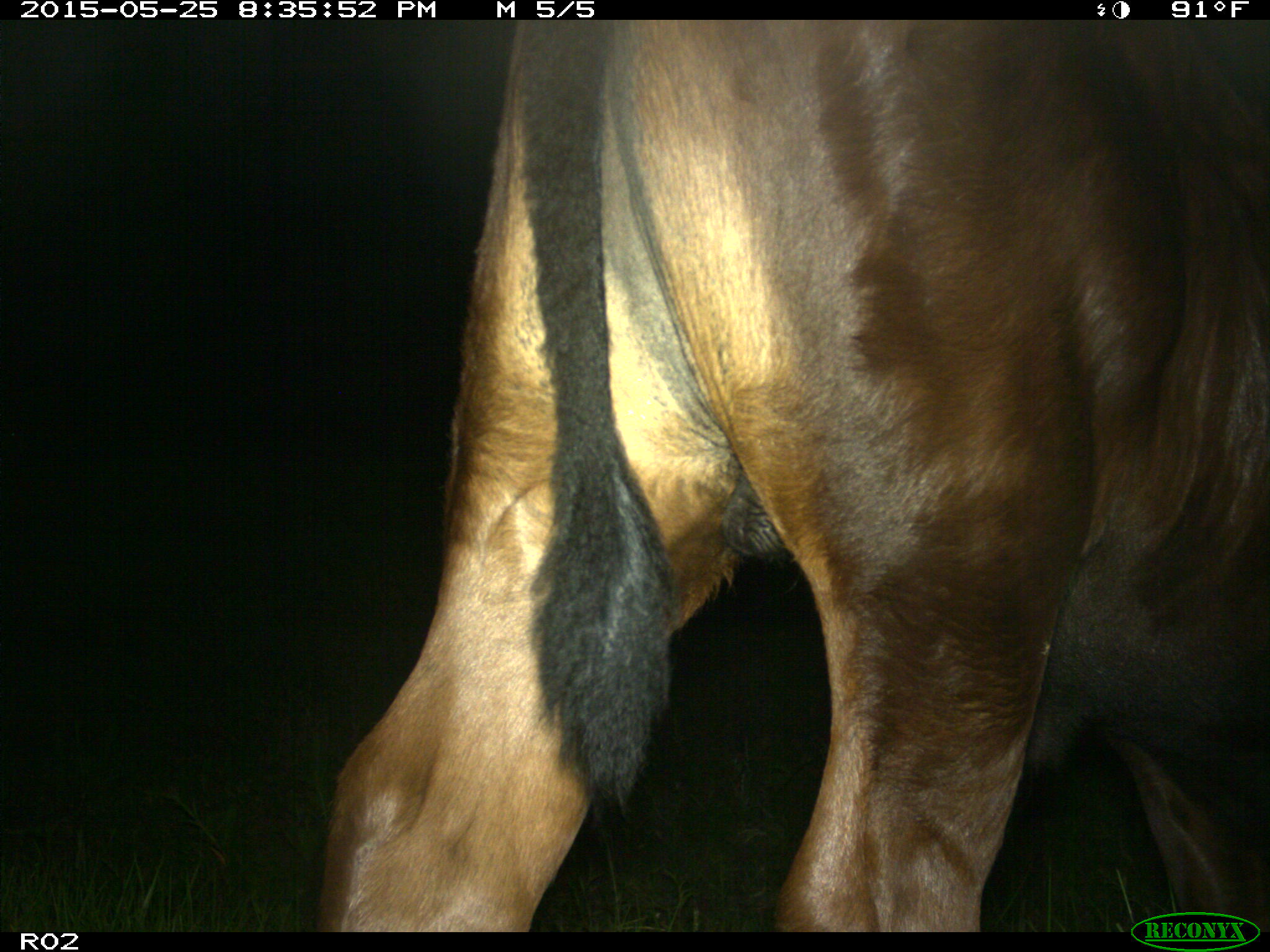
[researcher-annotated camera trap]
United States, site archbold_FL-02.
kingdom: Animalia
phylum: Chordata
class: Mammalia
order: Artiodactyla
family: Bovidae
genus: Bos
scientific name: Bos taurus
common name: domestic cow